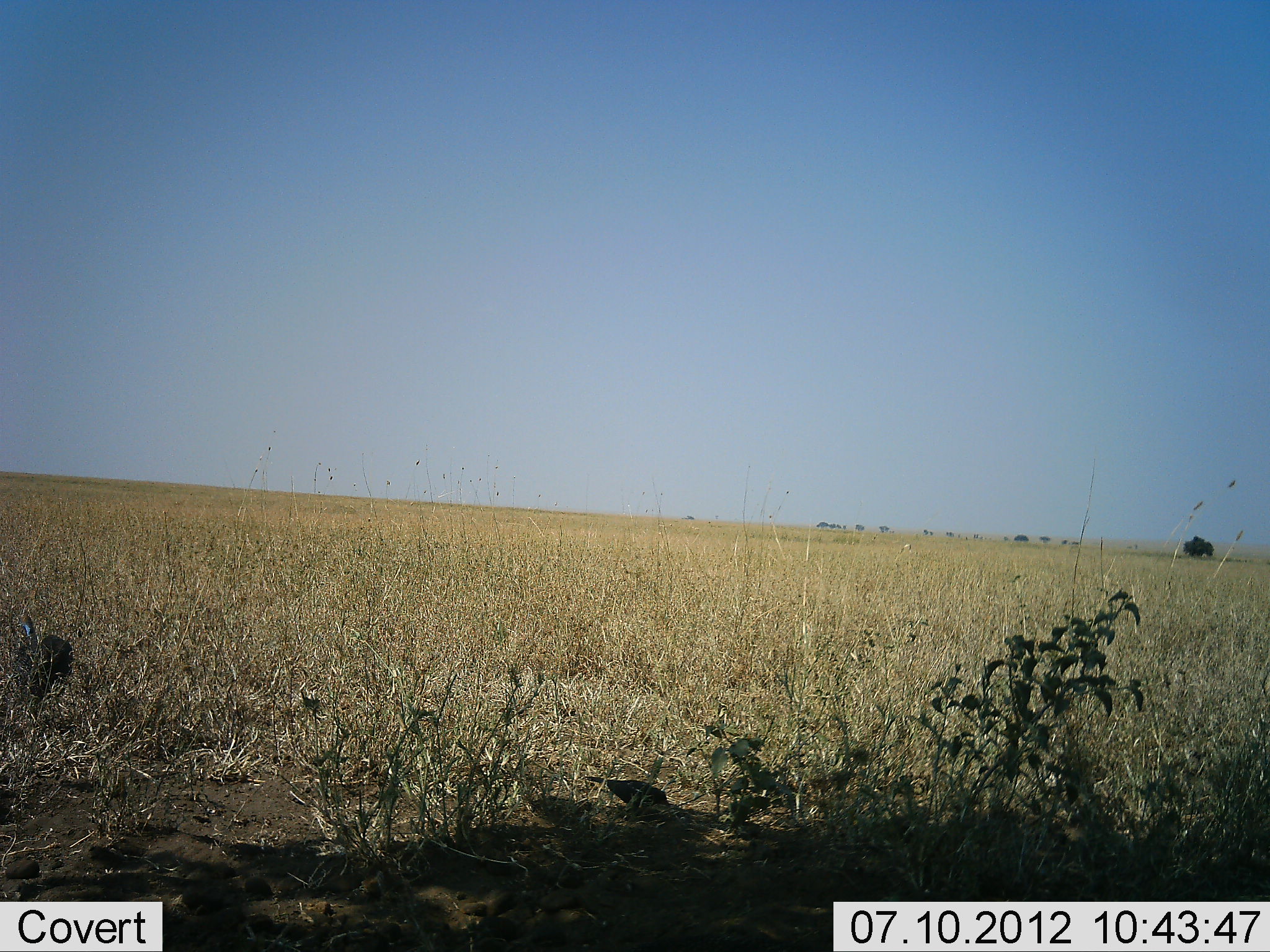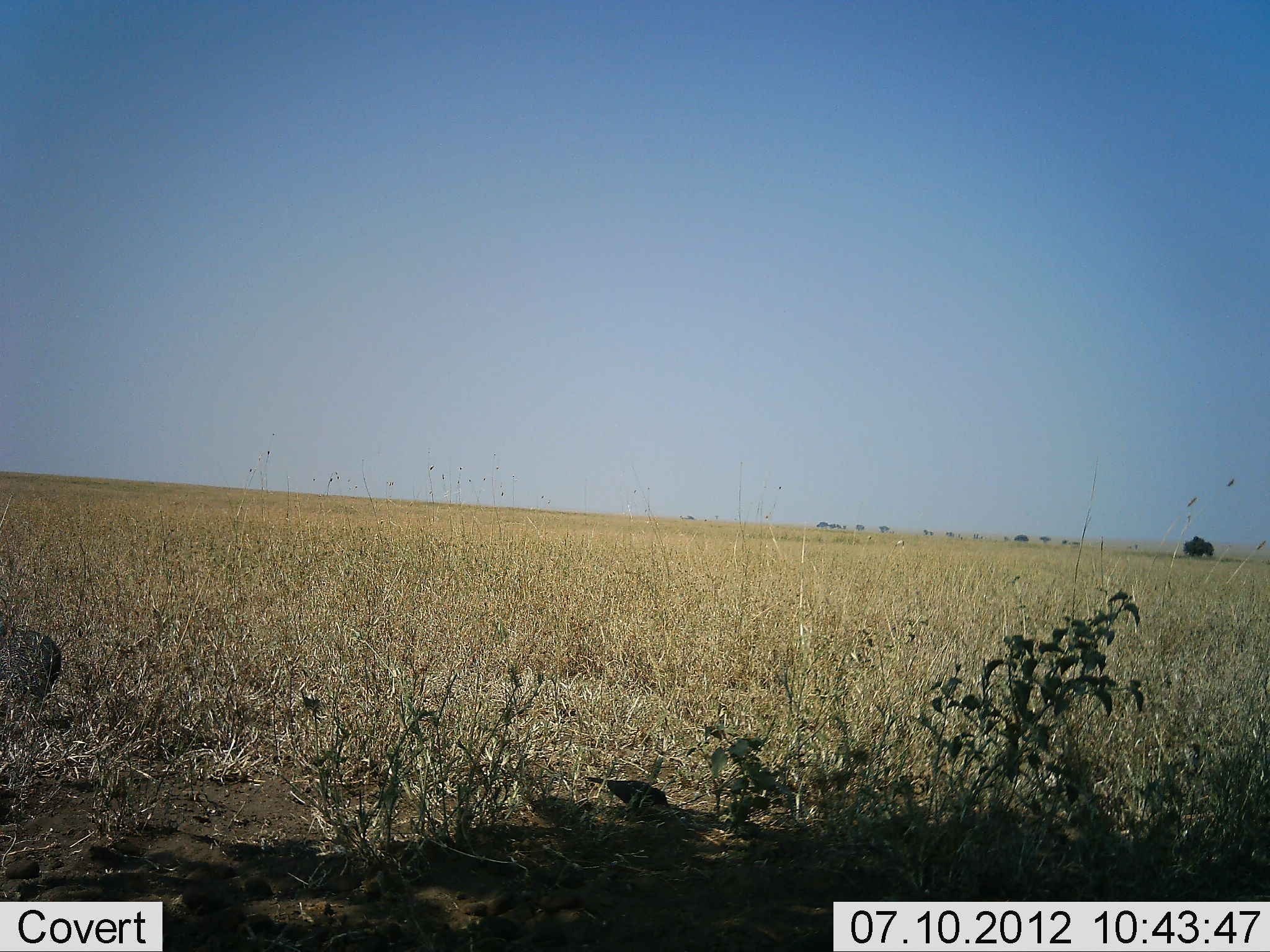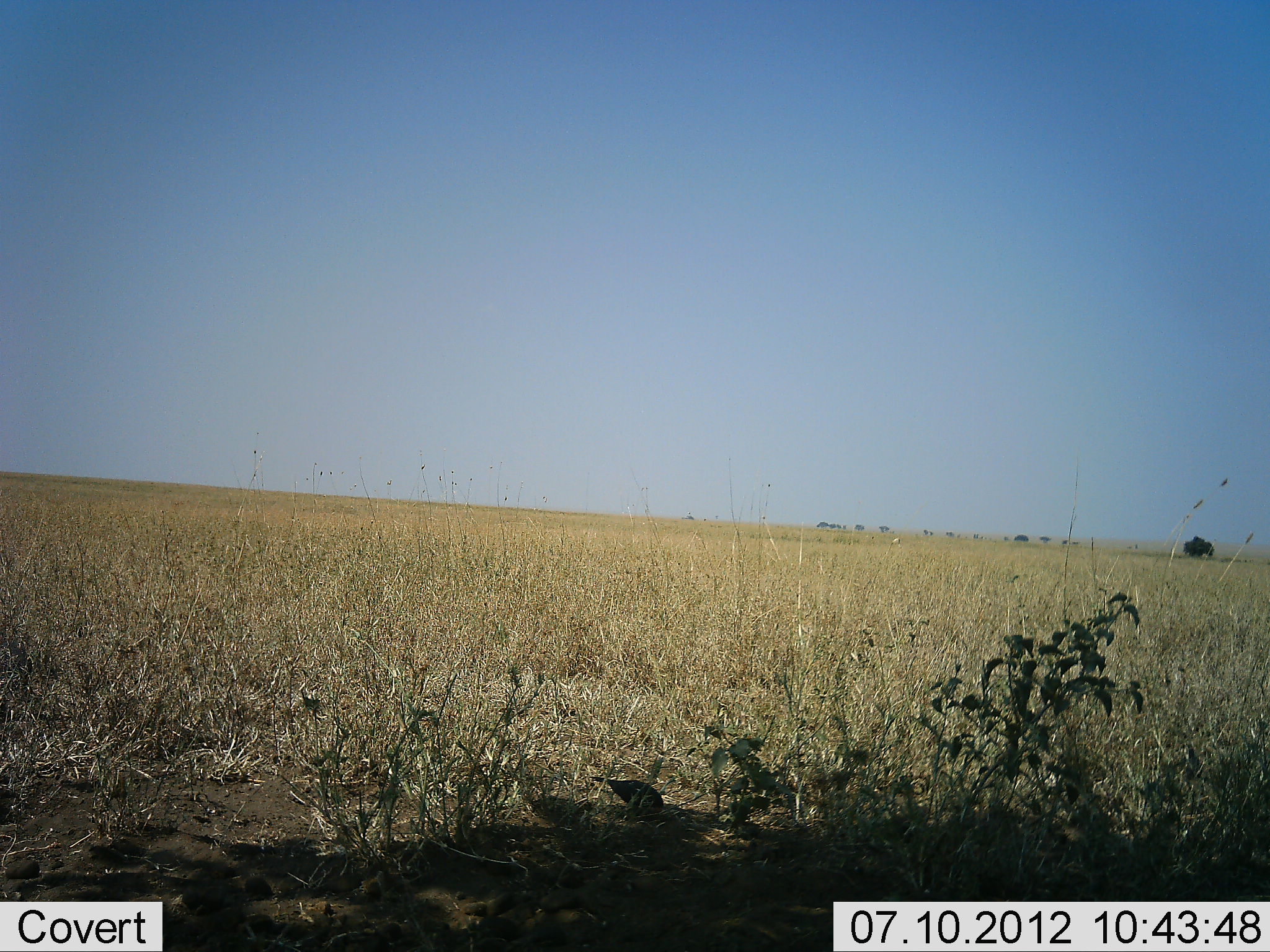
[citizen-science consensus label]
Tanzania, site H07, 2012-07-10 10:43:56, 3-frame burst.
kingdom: Animalia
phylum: Chordata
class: Aves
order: Galliformes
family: Numididae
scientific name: Numididae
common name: guinea fowl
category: guineafowl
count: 1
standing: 17%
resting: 0%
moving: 92%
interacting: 0%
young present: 0%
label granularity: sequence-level